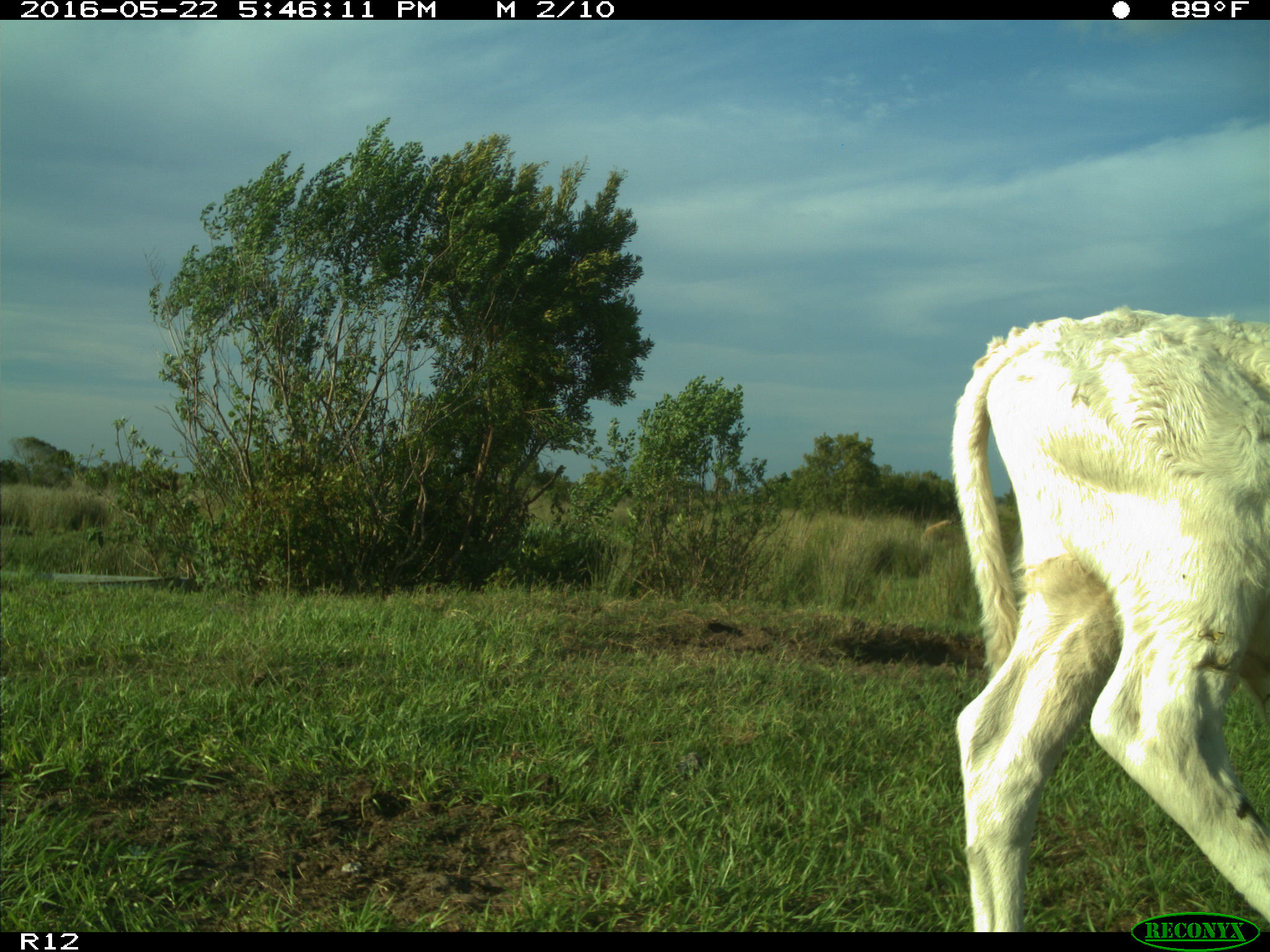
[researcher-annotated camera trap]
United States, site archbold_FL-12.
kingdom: Animalia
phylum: Chordata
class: Mammalia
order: Artiodactyla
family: Bovidae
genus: Bos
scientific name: Bos taurus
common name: domestic cow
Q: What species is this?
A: Bos taurus (domestic cow).